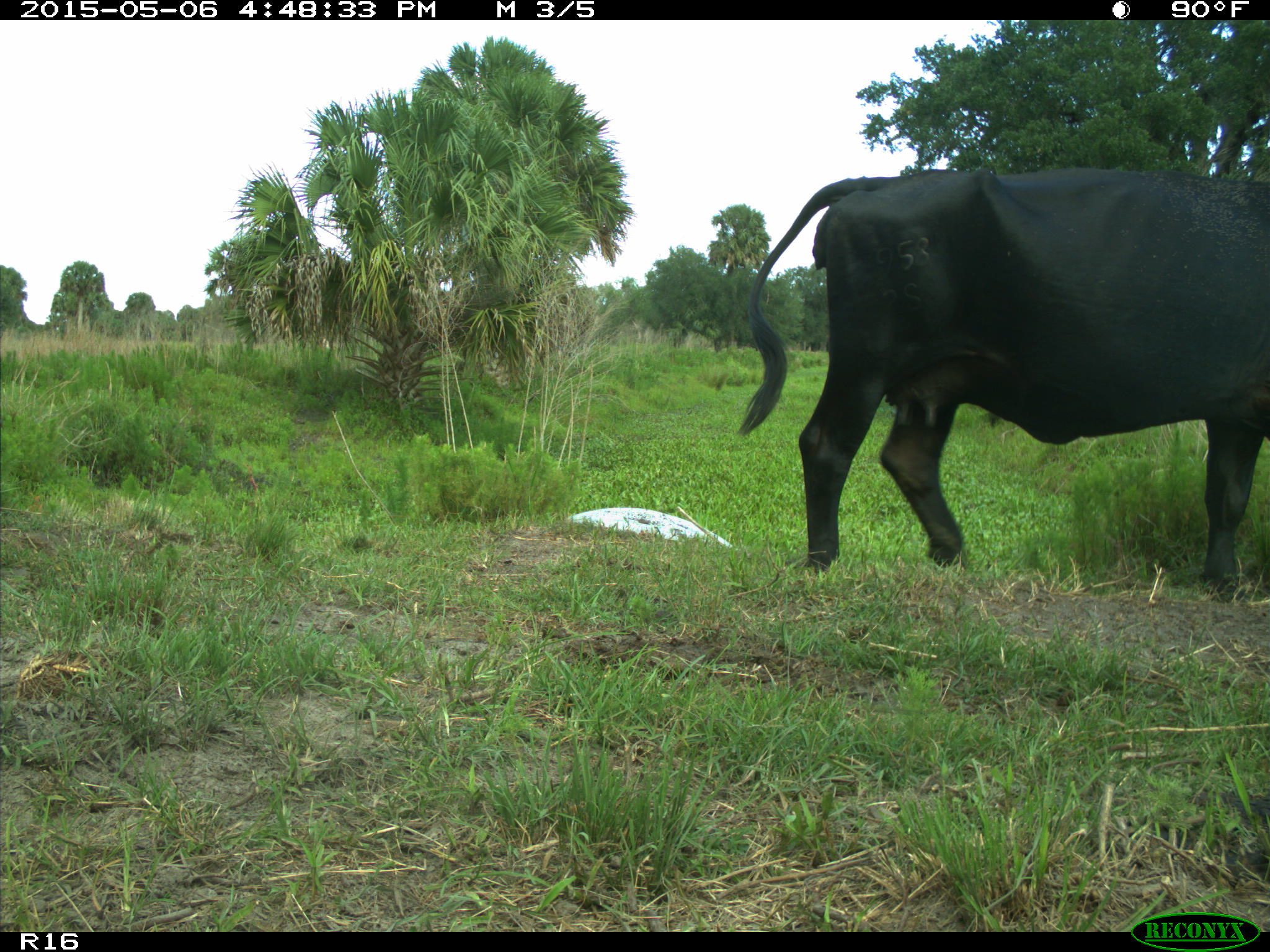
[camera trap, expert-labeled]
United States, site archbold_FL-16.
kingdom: Animalia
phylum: Chordata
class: Mammalia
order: Artiodactyla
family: Bovidae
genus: Bos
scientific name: Bos taurus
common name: domestic cow